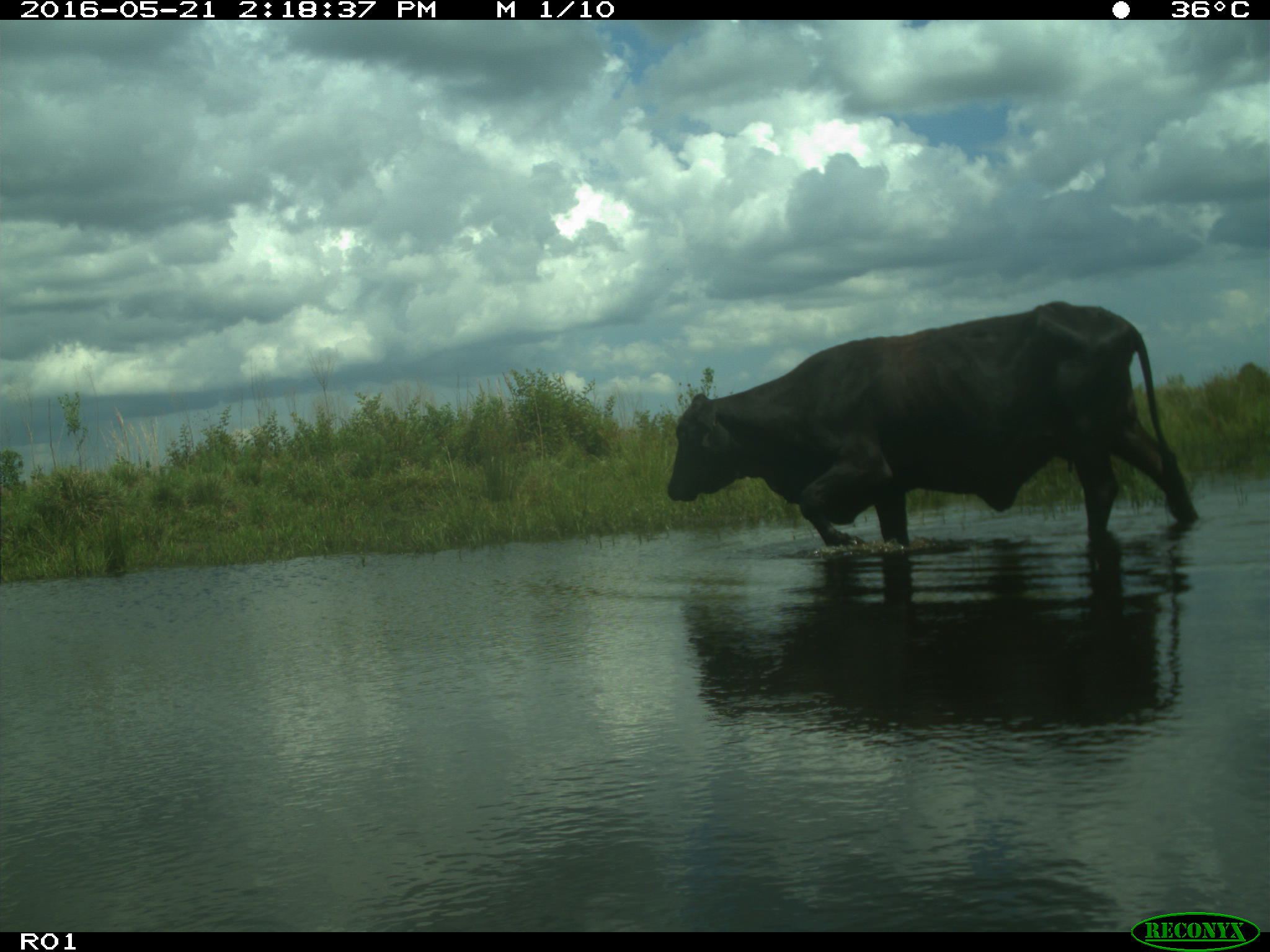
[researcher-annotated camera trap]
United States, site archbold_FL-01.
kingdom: Animalia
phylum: Chordata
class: Mammalia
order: Artiodactyla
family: Bovidae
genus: Bos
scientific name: Bos taurus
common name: domestic cow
Bos taurus (domestic cow).